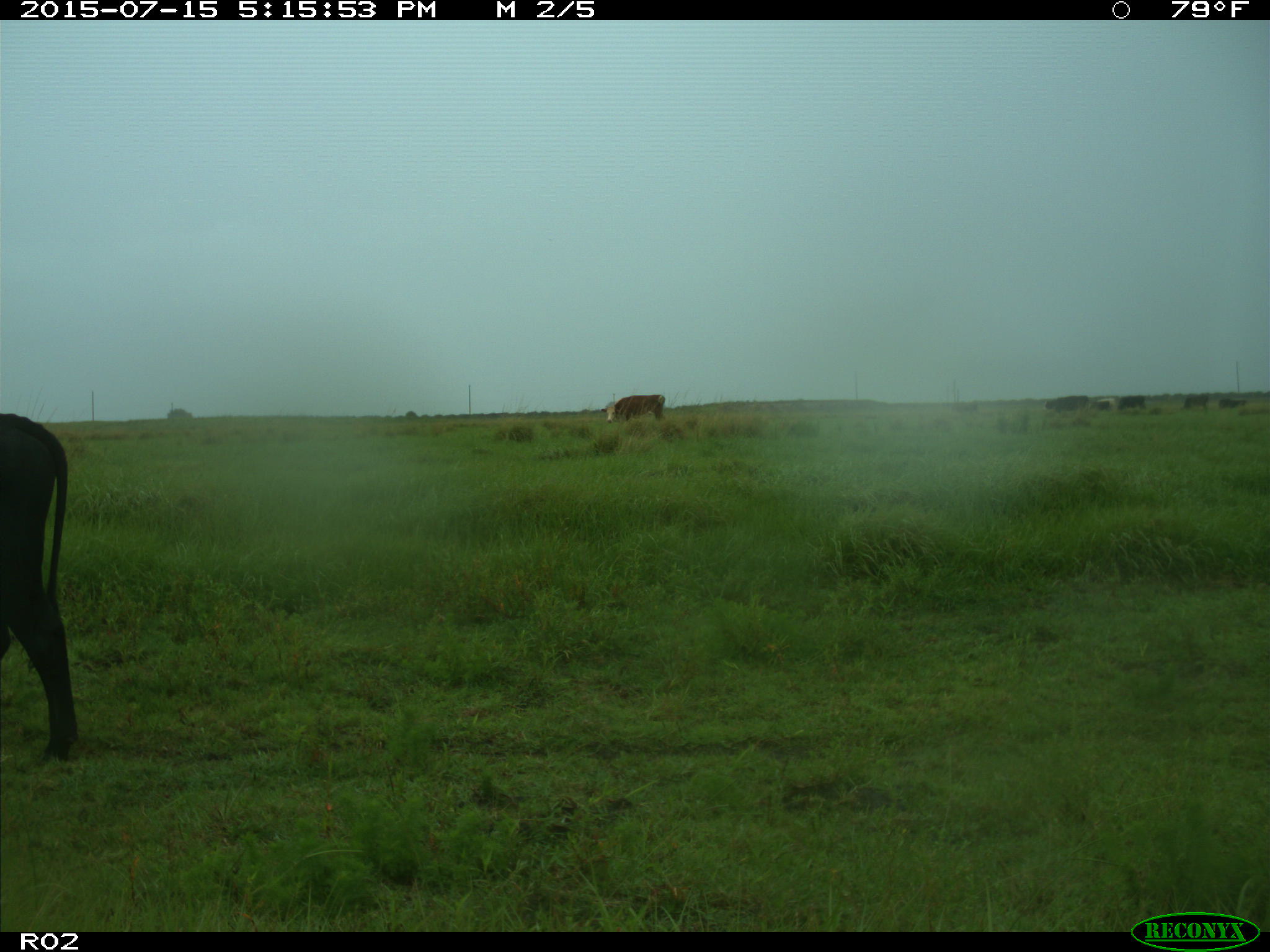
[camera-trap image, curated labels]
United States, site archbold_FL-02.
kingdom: Animalia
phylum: Chordata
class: Mammalia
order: Artiodactyla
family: Bovidae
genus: Bos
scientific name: Bos taurus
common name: domestic cow